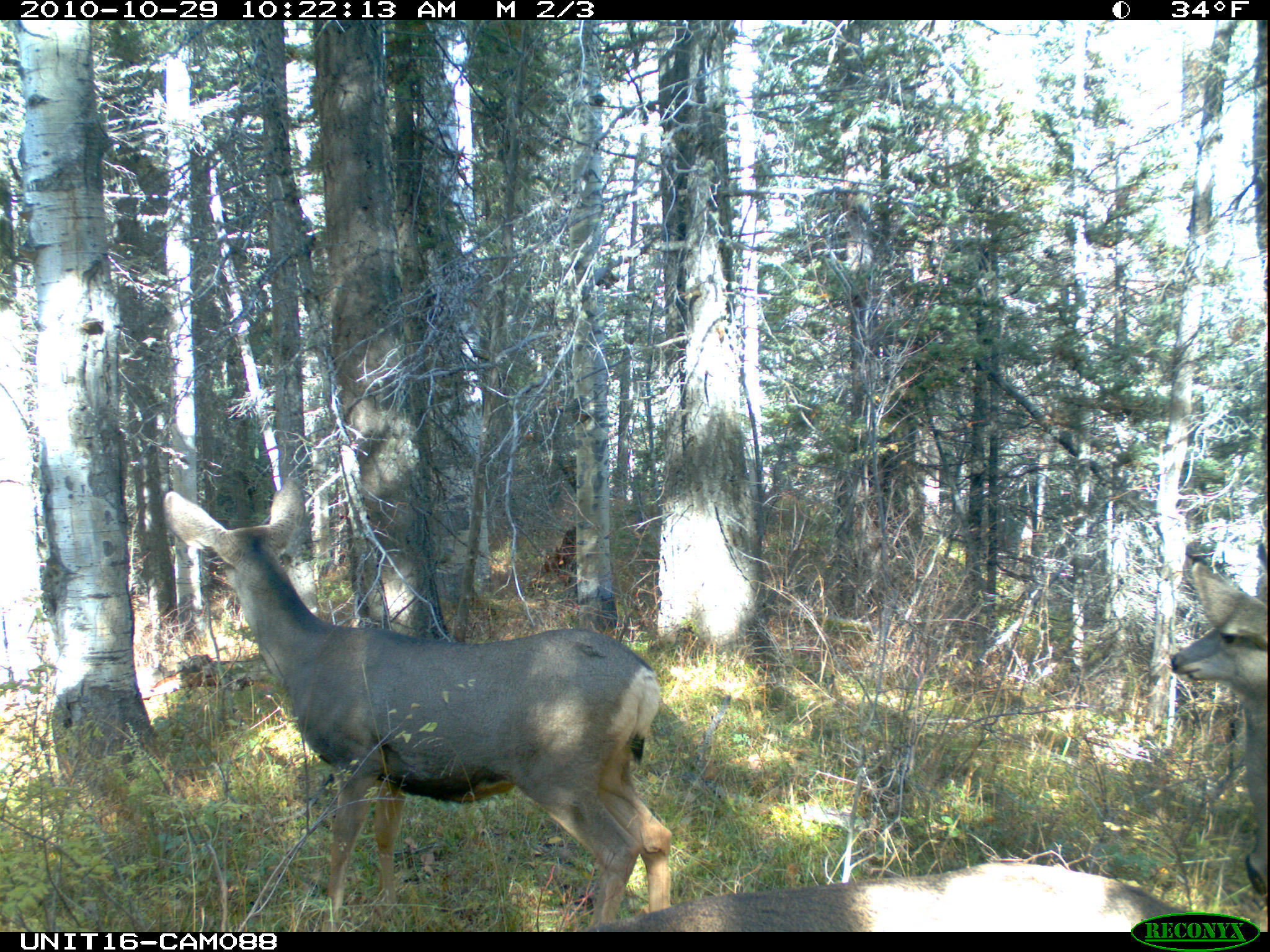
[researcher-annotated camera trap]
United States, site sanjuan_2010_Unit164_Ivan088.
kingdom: Animalia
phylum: Chordata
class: Mammalia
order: Artiodactyla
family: Cervidae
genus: Odocoileus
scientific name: Odocoileus hemionus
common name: mule deer